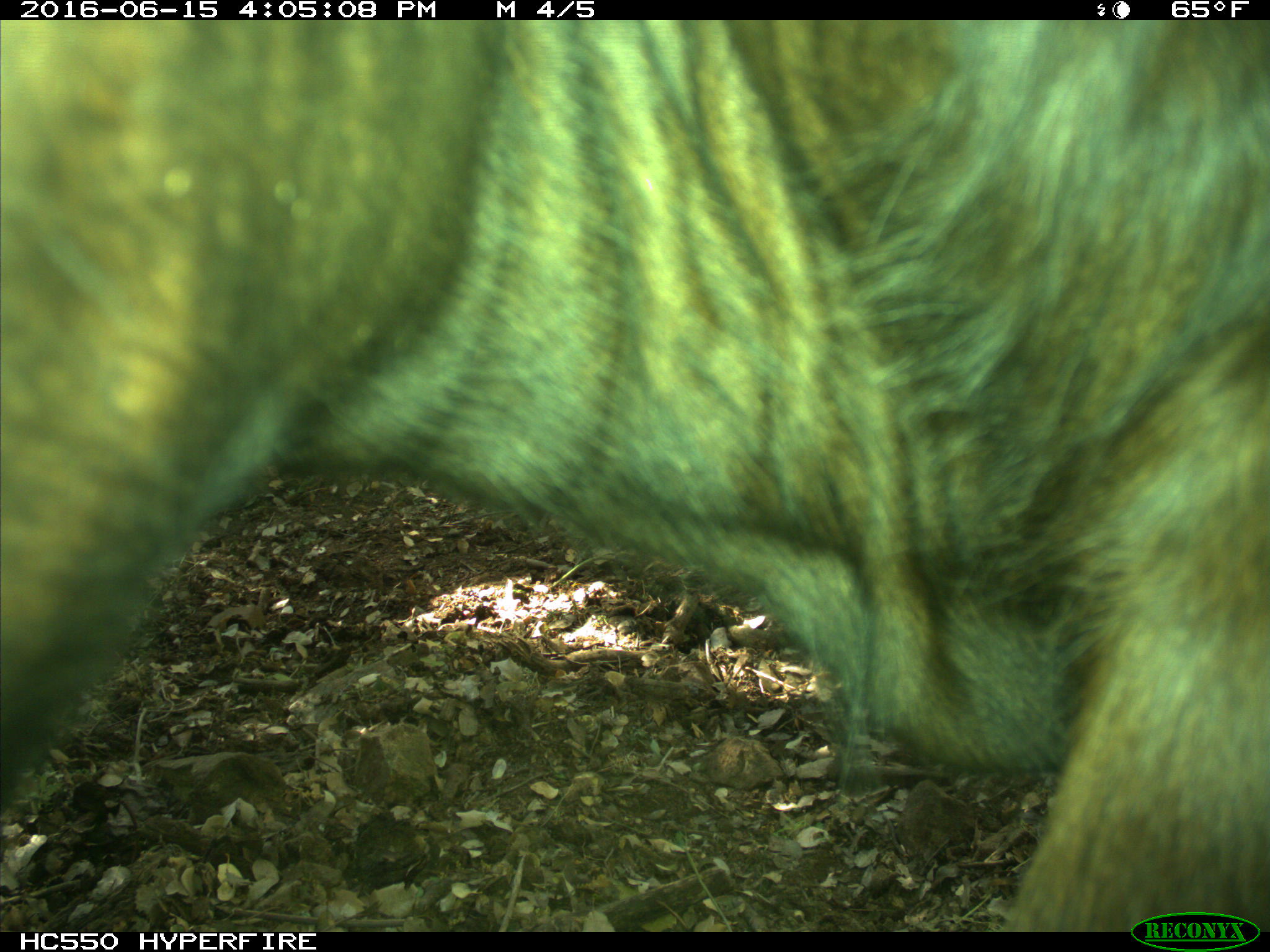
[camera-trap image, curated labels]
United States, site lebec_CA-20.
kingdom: Animalia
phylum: Chordata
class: Mammalia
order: Artiodactyla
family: Bovidae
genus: Bos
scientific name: Bos taurus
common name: domestic cow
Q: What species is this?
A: Bos taurus (domestic cow).